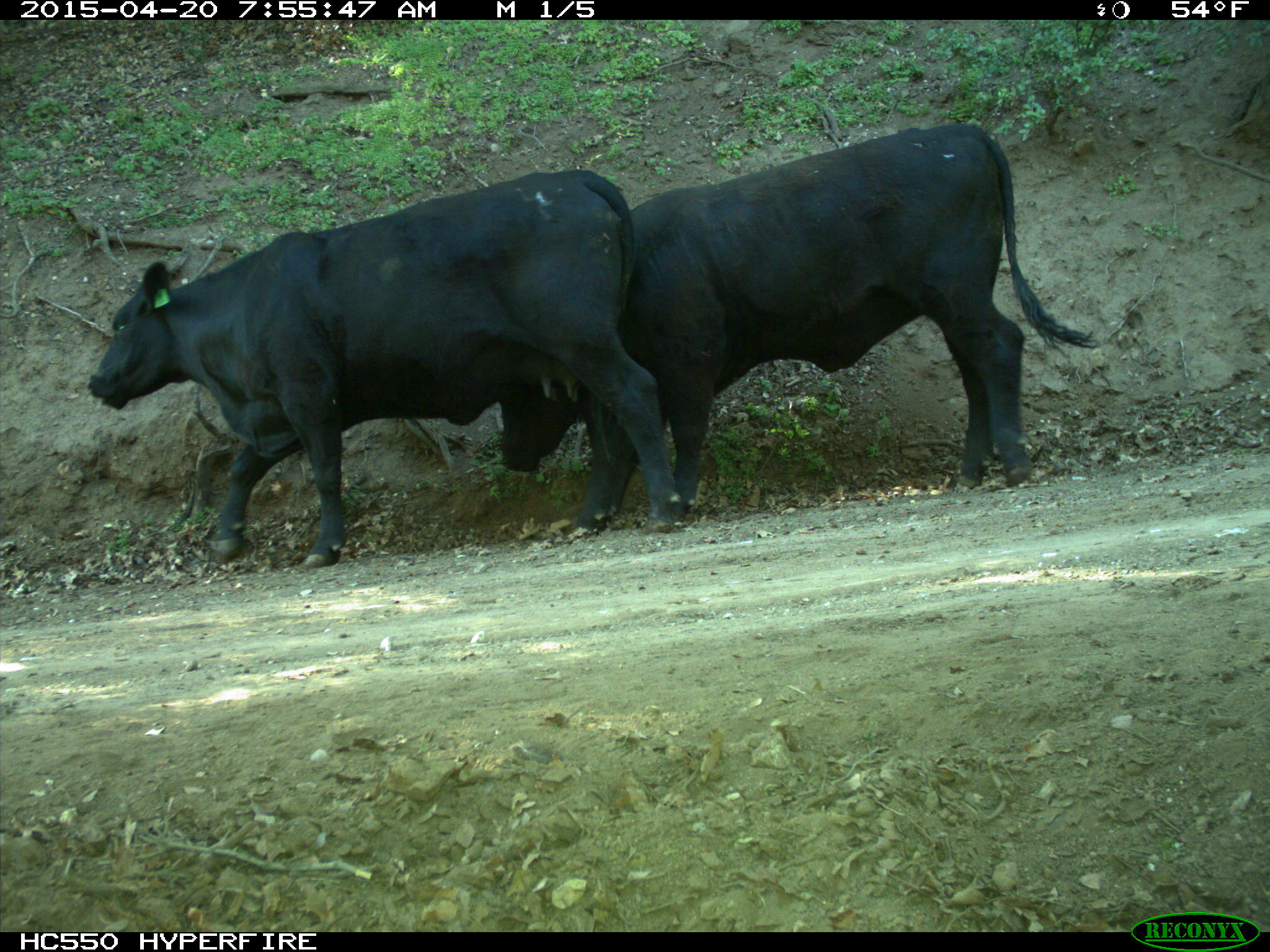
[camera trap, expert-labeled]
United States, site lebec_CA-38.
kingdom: Animalia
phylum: Chordata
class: Mammalia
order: Artiodactyla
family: Bovidae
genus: Bos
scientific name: Bos taurus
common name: domestic cow